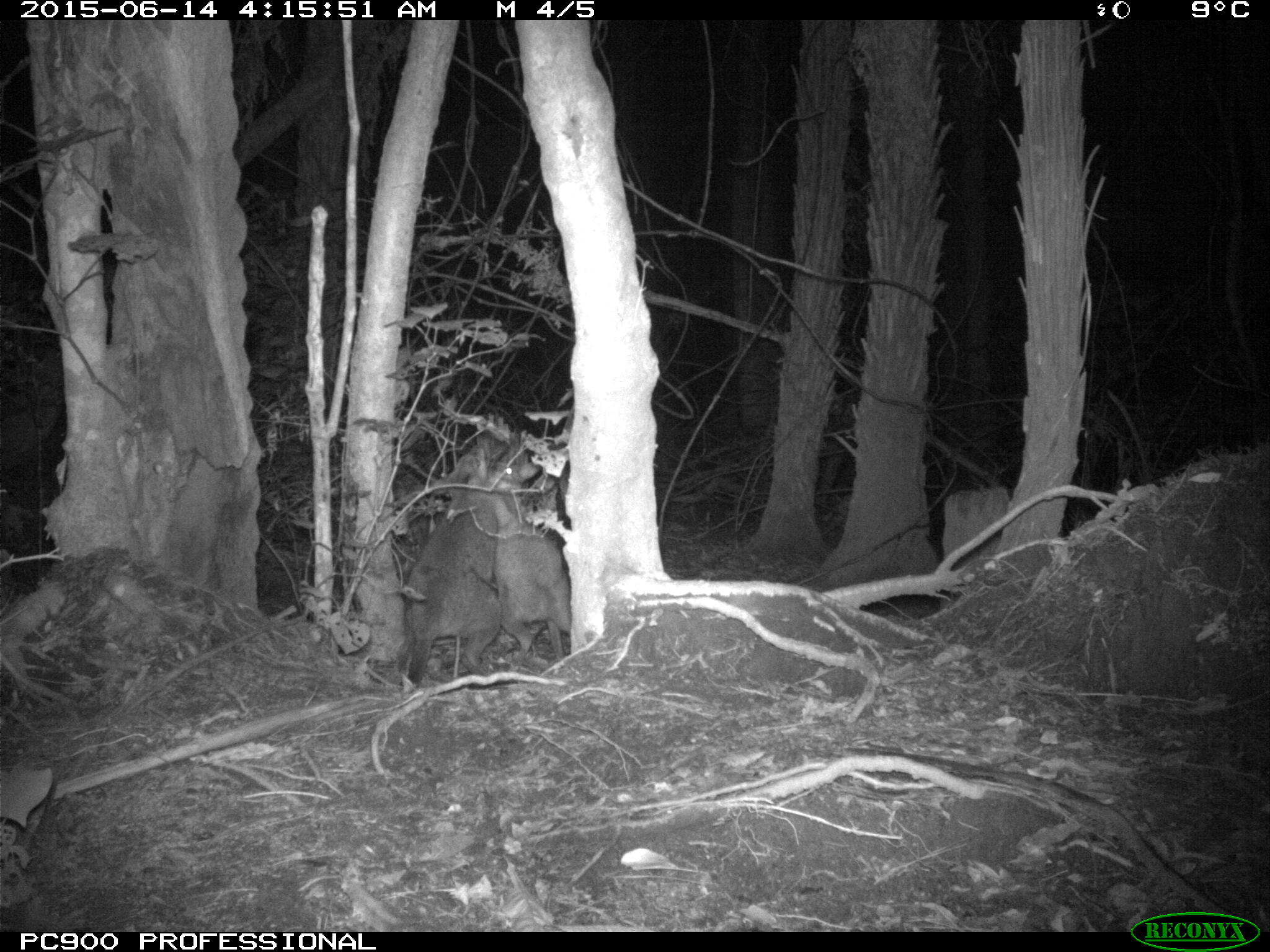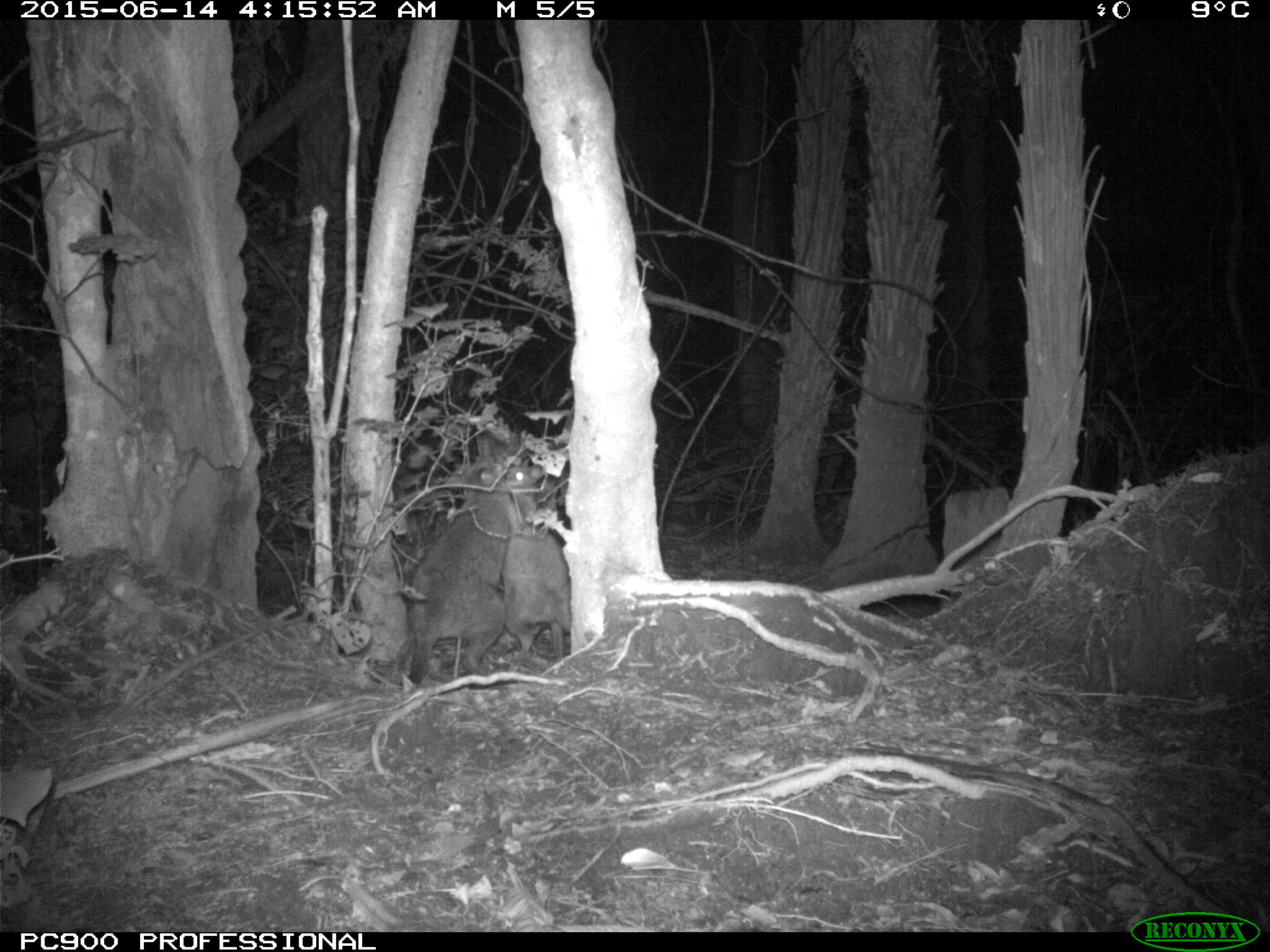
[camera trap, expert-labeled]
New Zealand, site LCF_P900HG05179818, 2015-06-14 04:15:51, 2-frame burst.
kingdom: Animalia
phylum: Chordata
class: Mammalia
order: Diprotodontia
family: Macropodidae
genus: Notamacropus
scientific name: Notamacropus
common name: wallaby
Wallaby (Notamacropus).